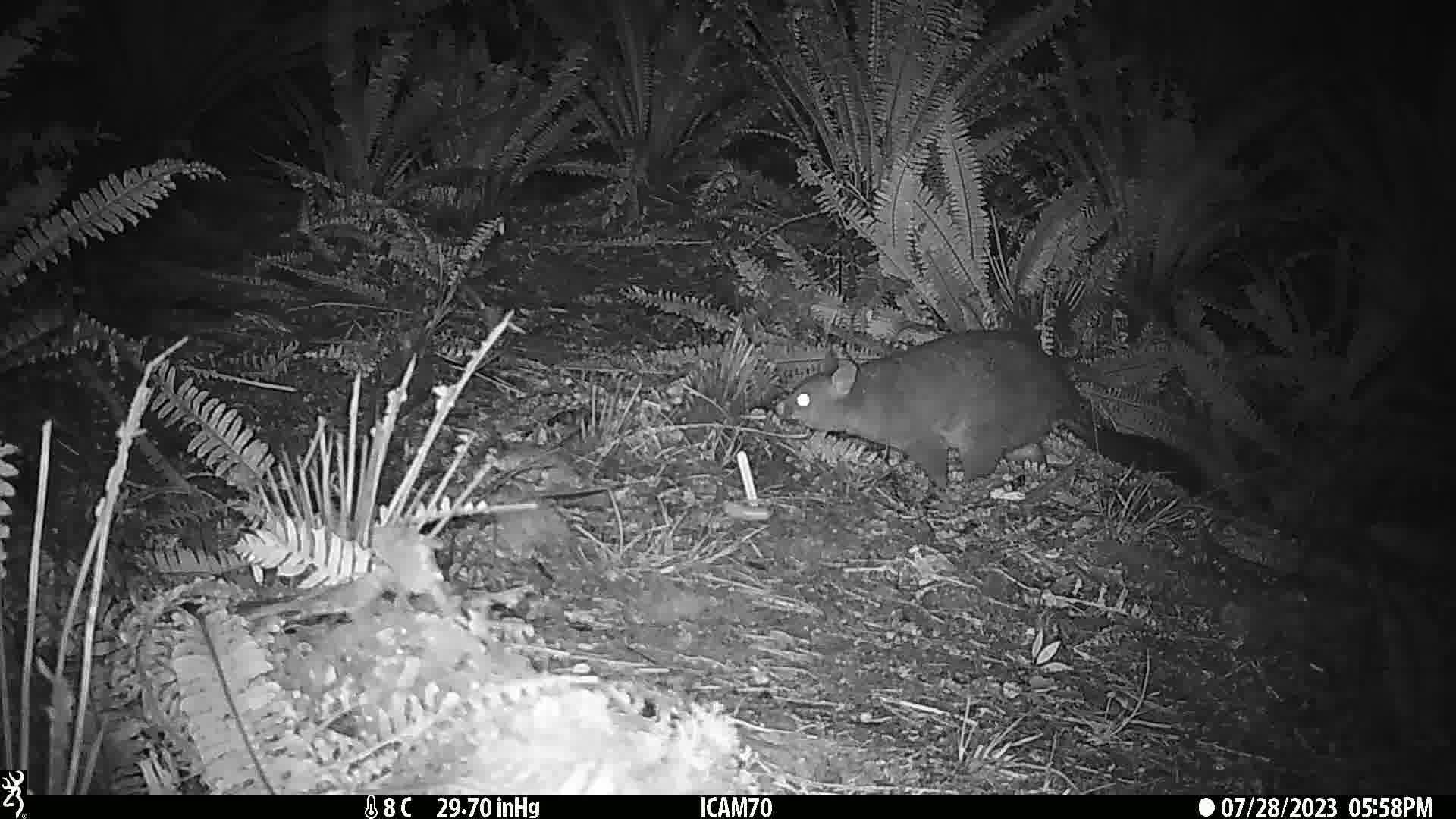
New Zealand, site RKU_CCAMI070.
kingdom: Animalia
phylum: Chordata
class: Mammalia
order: Diprotodontia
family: Phalangeridae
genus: Trichosurus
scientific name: Trichosurus vulpecula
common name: common brushtail possum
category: possum